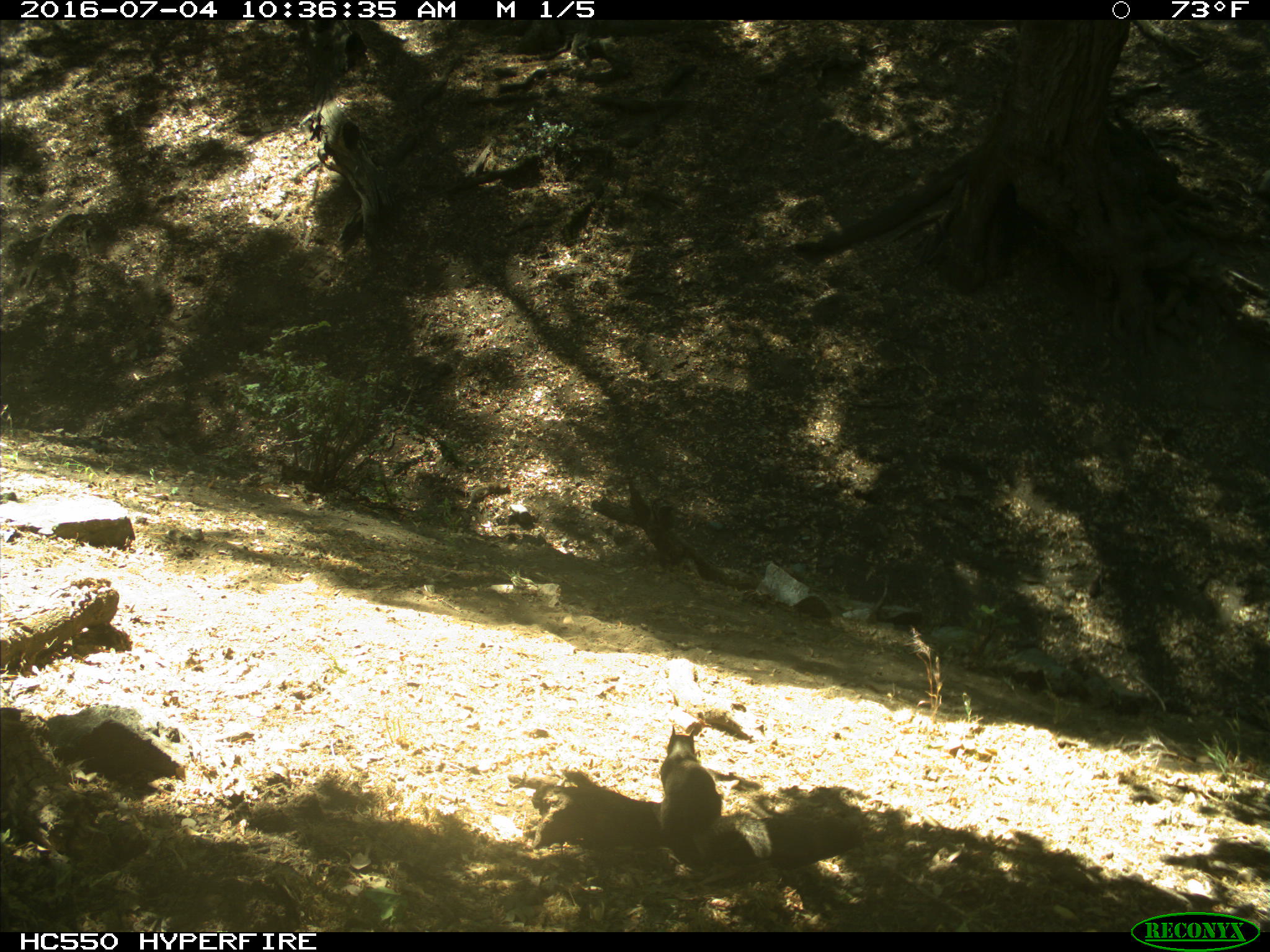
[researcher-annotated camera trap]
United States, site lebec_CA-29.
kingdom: Animalia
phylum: Chordata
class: Mammalia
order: Rodentia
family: Sciuridae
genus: Otospermophilus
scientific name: Otospermophilus beecheyi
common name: california ground squirrel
Otospermophilus beecheyi (california ground squirrel).